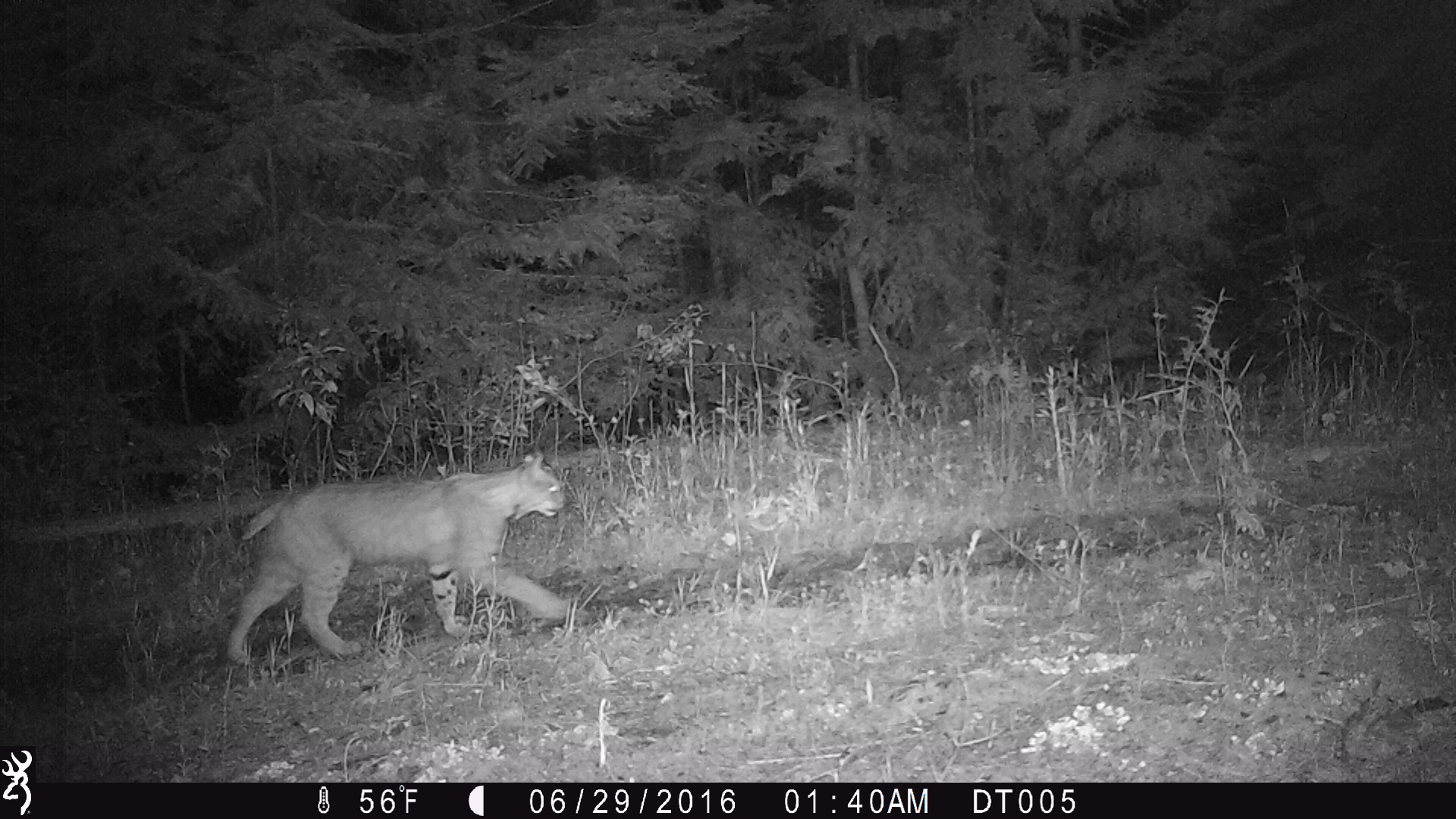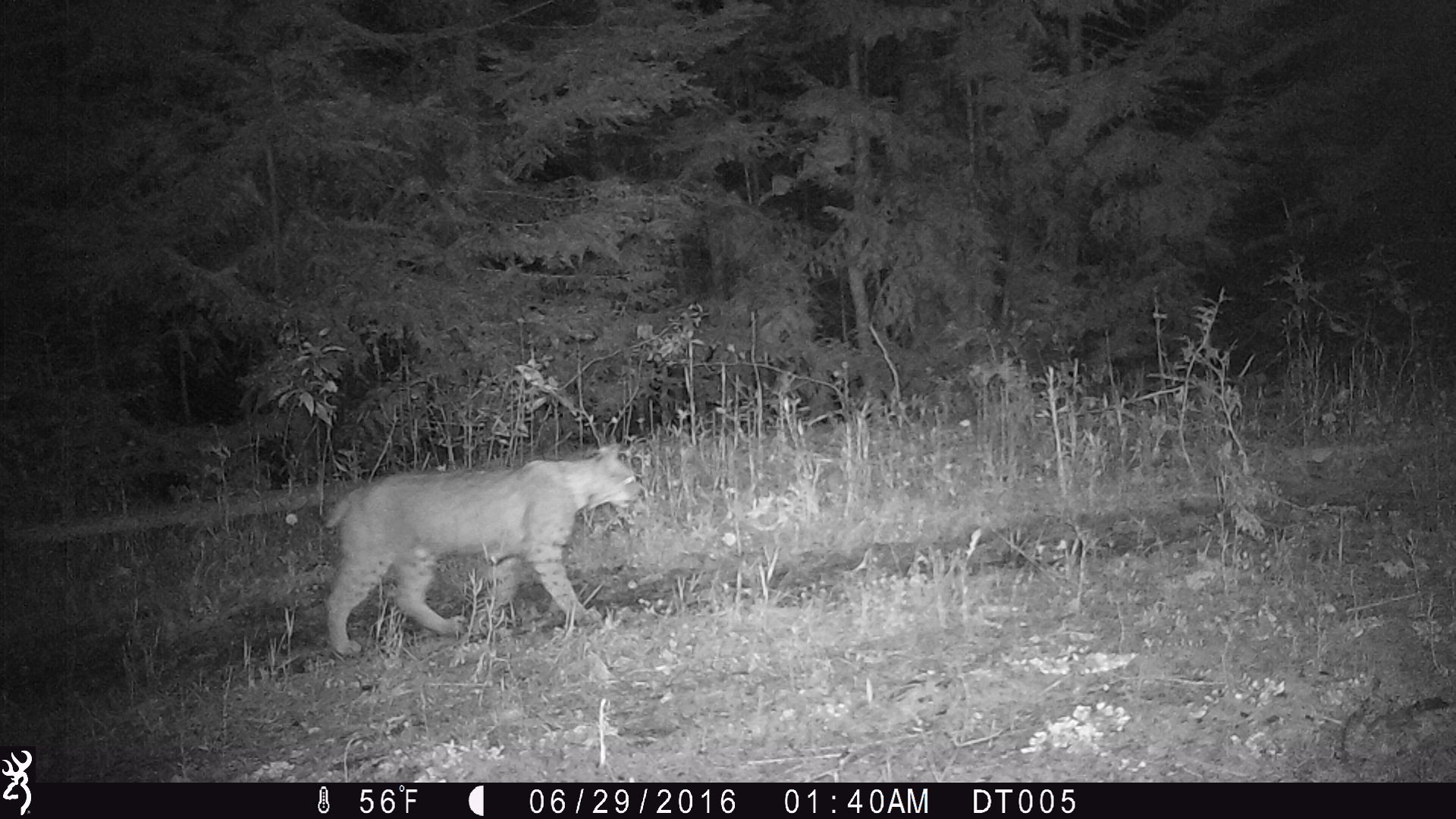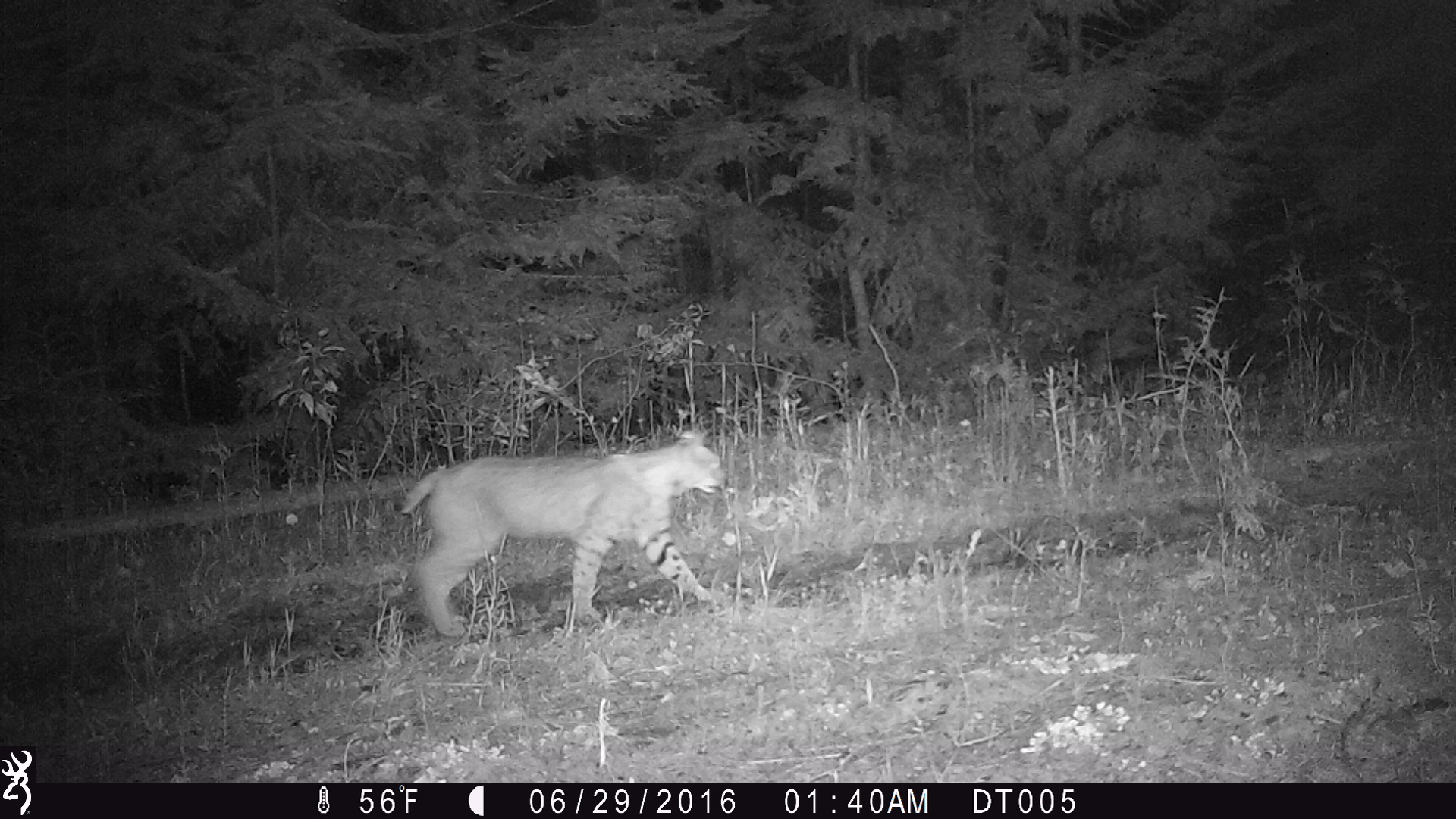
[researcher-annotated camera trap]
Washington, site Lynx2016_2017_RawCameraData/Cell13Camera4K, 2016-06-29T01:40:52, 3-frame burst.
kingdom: Animalia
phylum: Chordata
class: Mammalia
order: Carnivora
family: Felidae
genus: Lynx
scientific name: Lynx rufus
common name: bobcat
Lynx rufus (bobcat). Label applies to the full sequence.